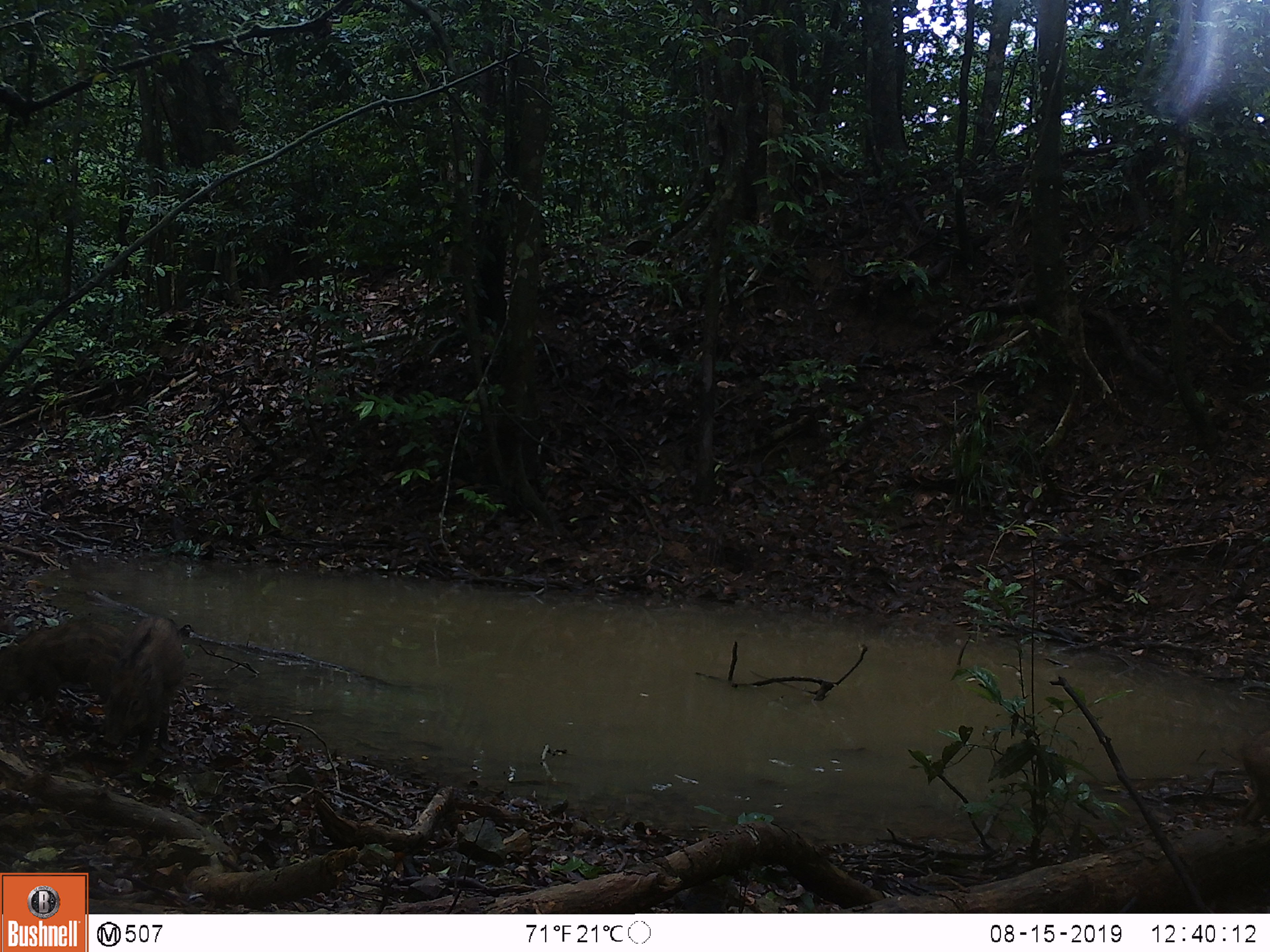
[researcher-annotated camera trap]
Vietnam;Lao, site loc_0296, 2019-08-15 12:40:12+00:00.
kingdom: Animalia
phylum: Chordata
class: Mammalia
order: Artiodactyla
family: Suidae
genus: Sus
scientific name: Sus scrofa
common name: eurasian wild pig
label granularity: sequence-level